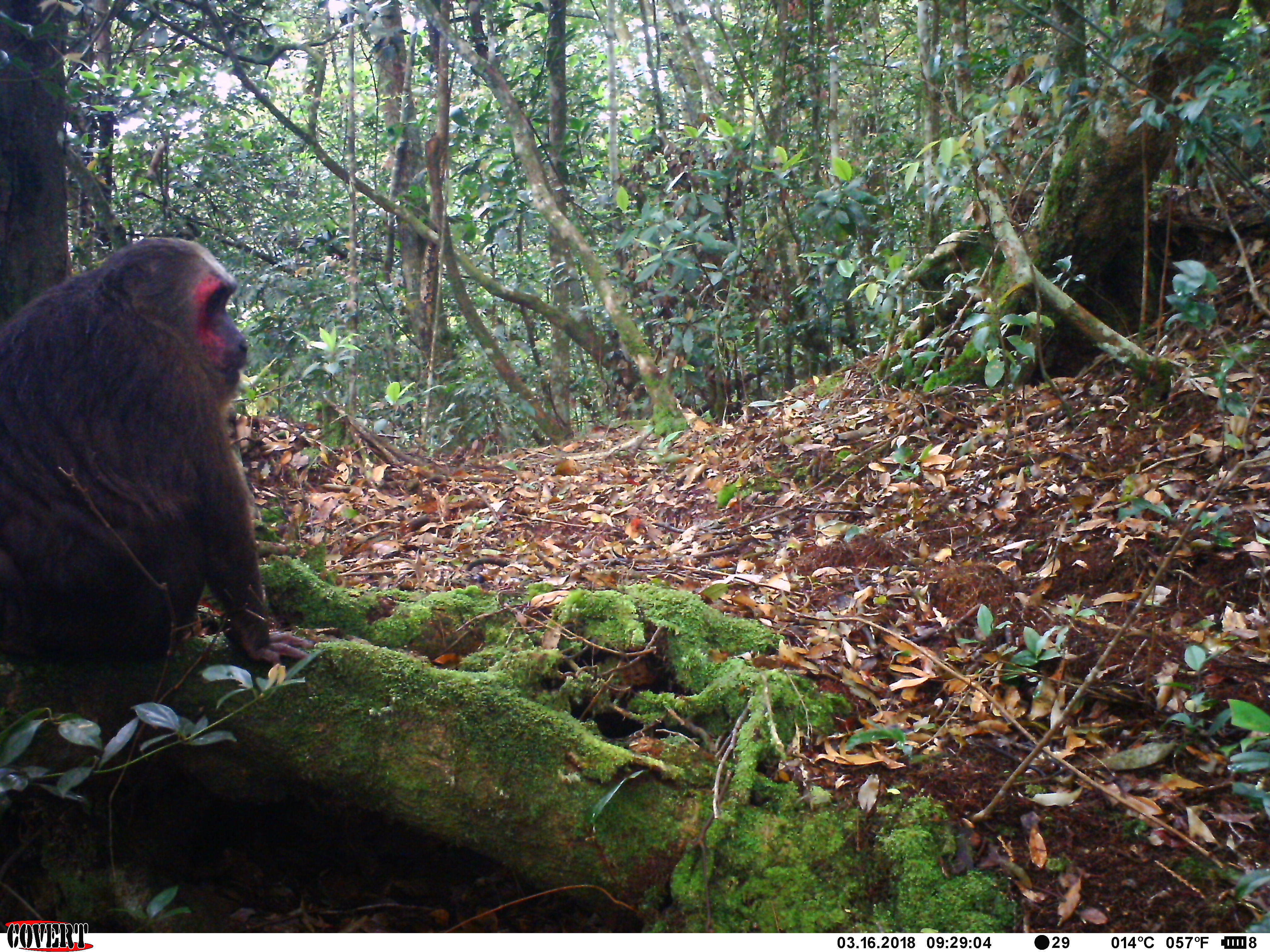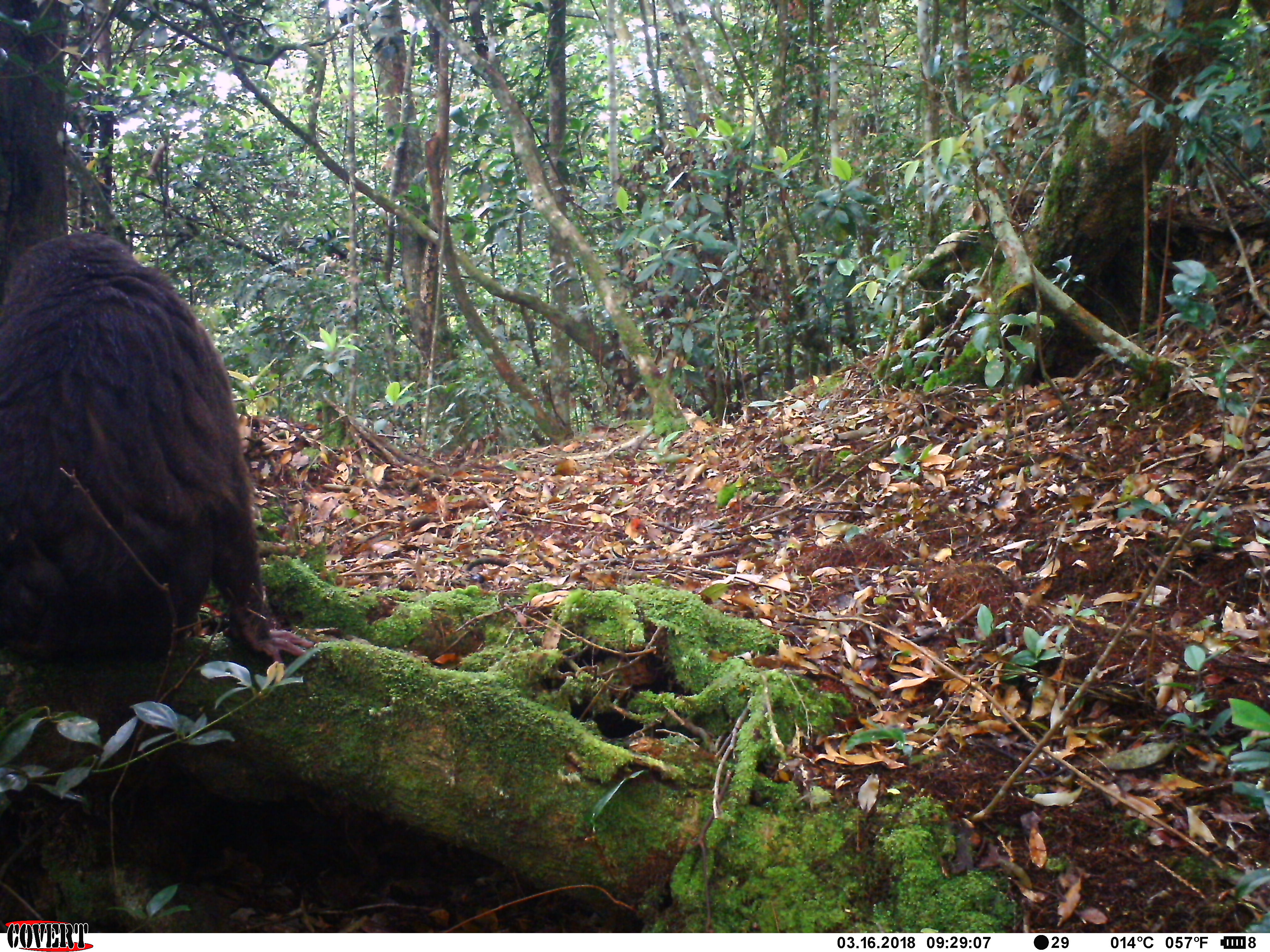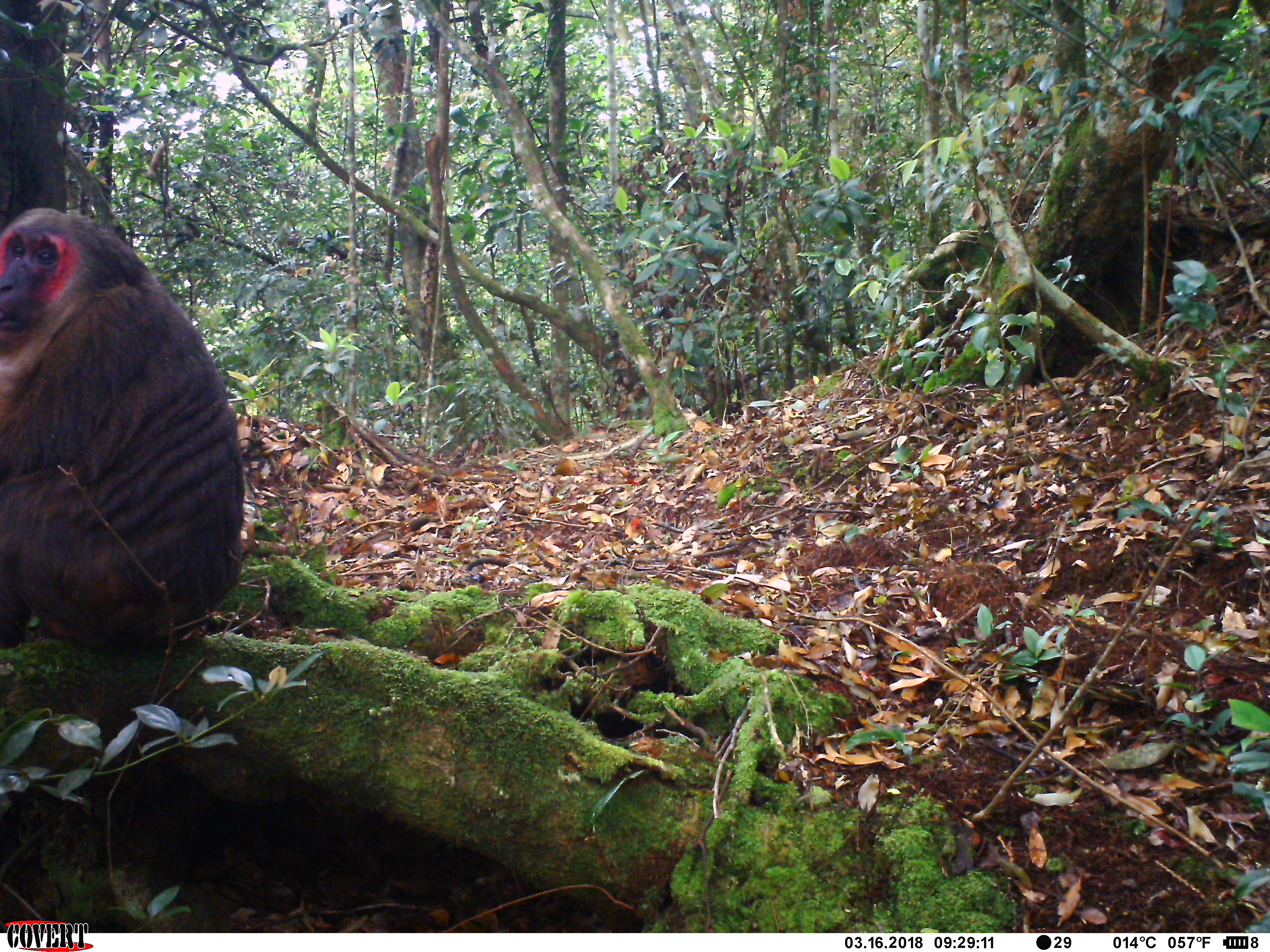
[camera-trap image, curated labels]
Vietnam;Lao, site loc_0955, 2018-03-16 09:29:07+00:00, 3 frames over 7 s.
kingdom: Animalia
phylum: Chordata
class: Mammalia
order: Primates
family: Cercopithecidae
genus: Macaca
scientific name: Macaca arctoides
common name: stump-tailed macaque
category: stump tailed macaque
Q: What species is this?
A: Stump tailed macaque (stump-tailed macaque) (Macaca arctoides).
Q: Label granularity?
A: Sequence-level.